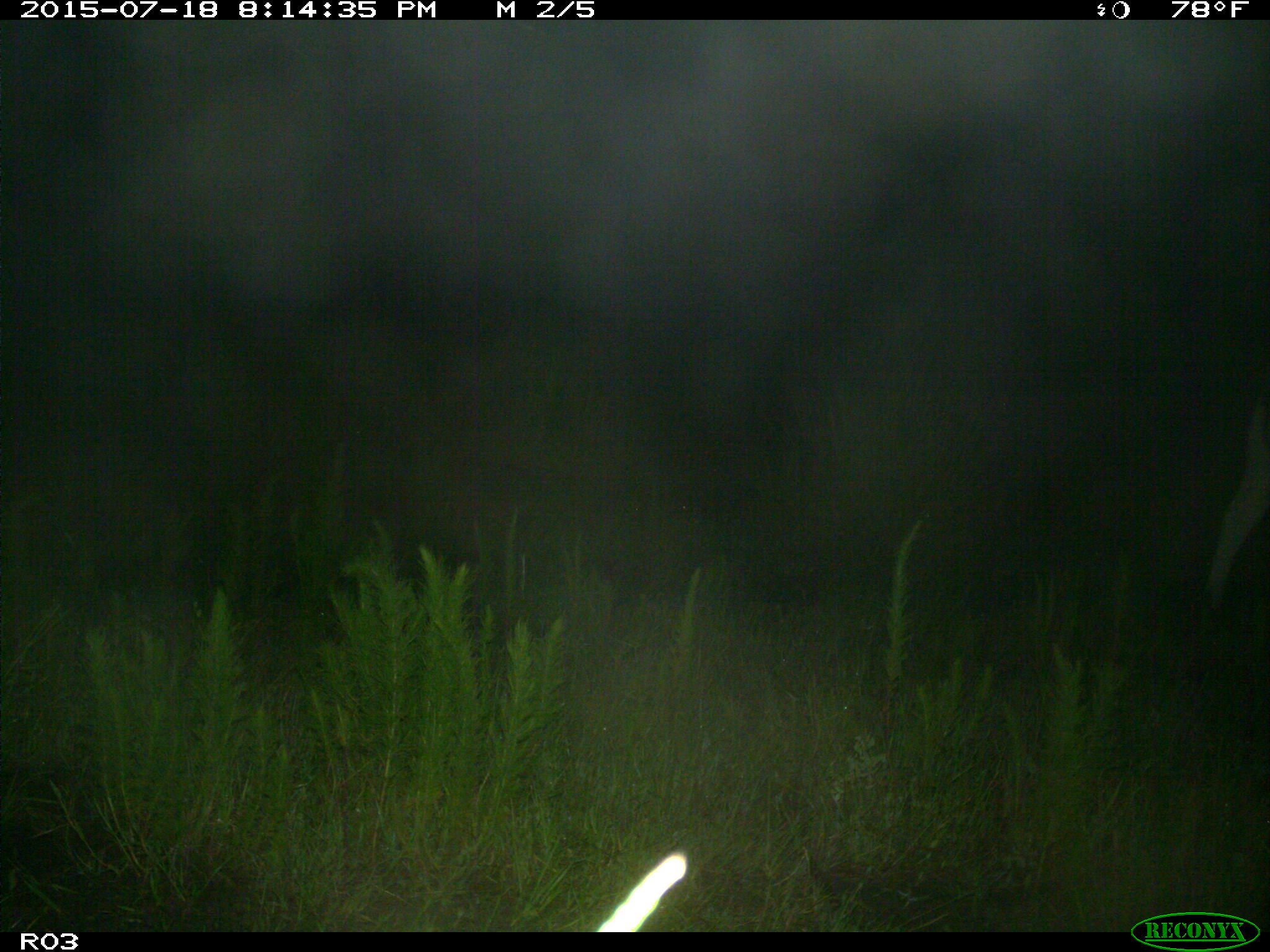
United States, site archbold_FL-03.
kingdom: Animalia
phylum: Chordata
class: Mammalia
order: Artiodactyla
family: Bovidae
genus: Bos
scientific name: Bos taurus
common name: domestic cow